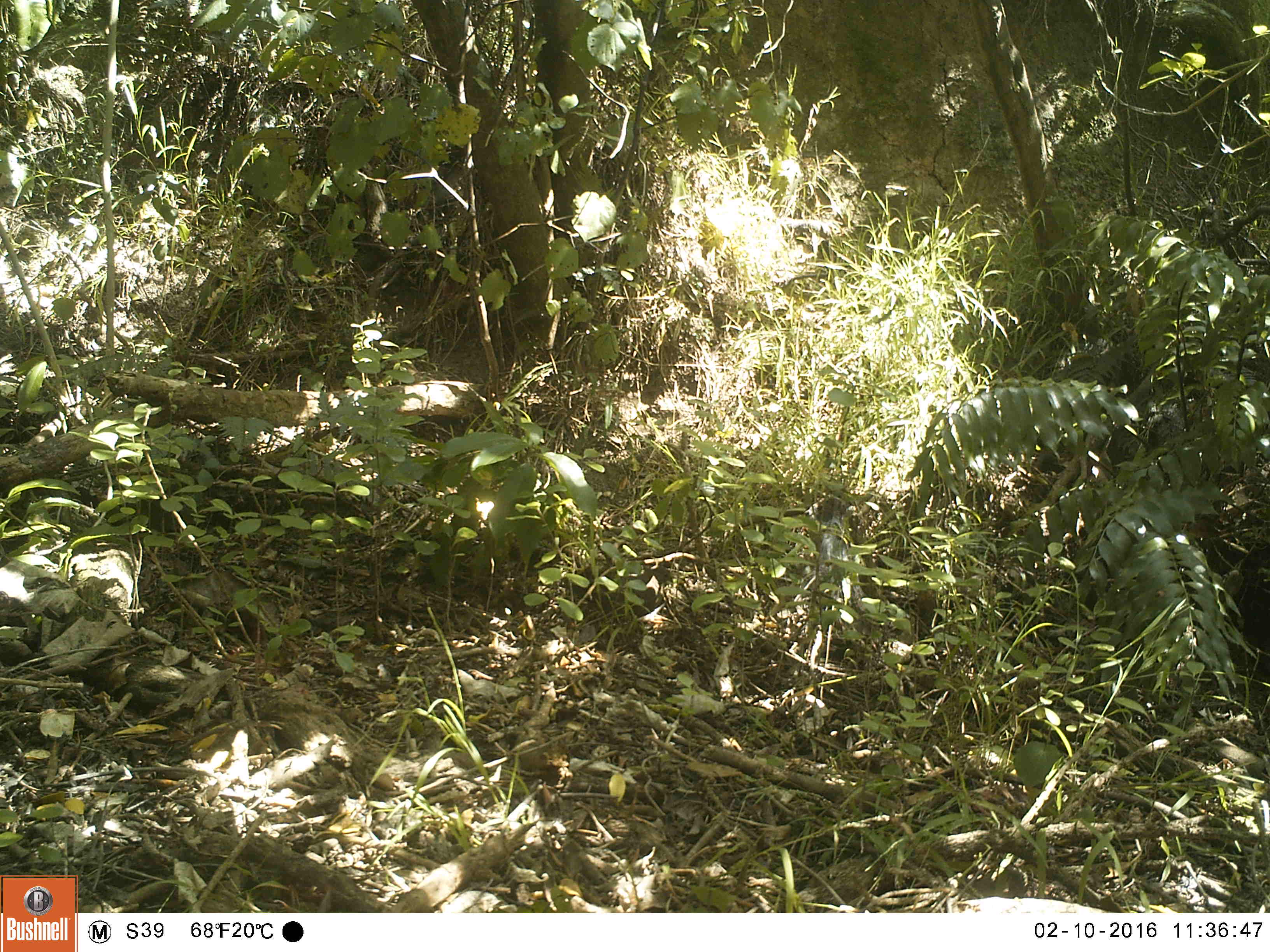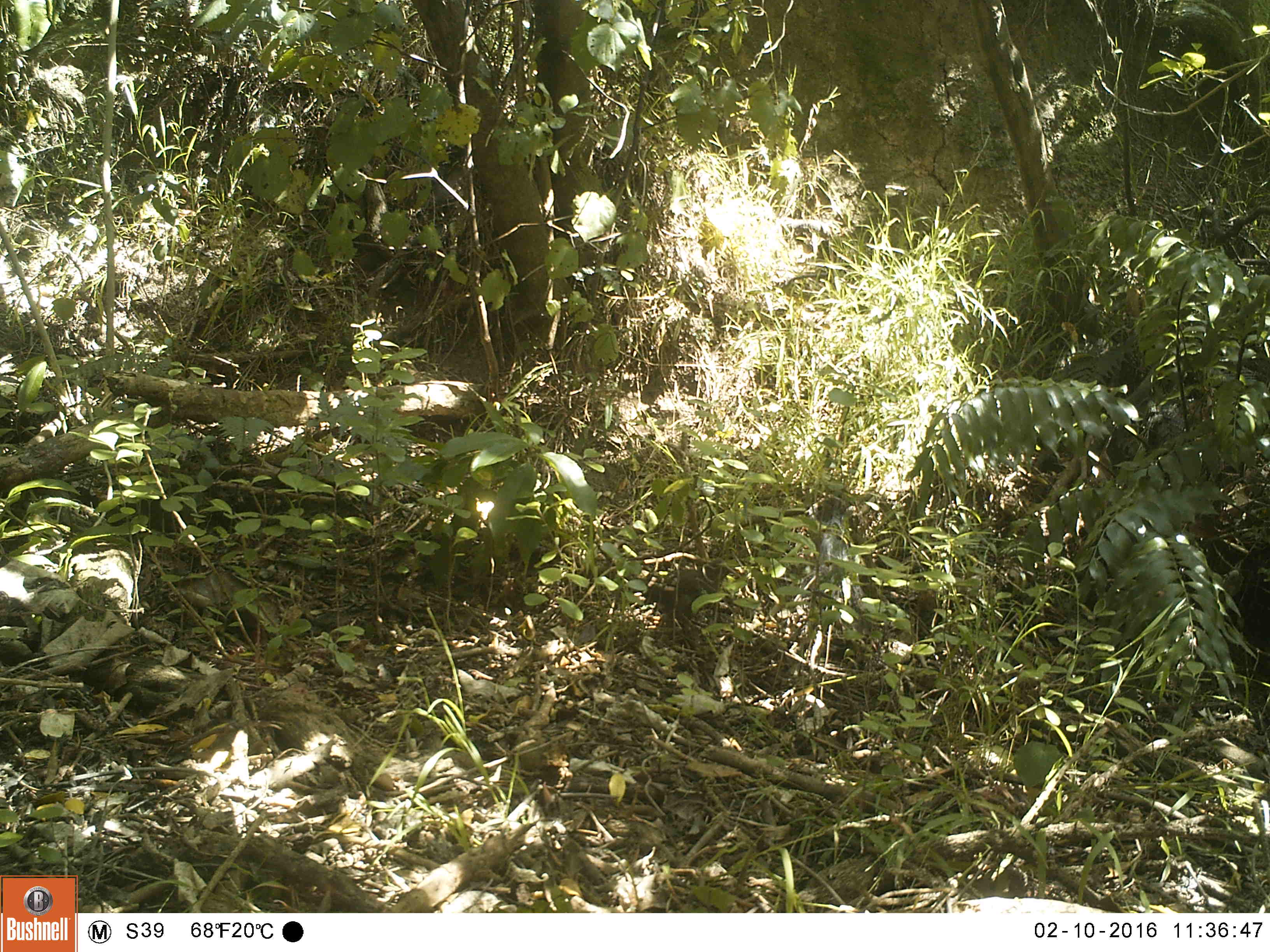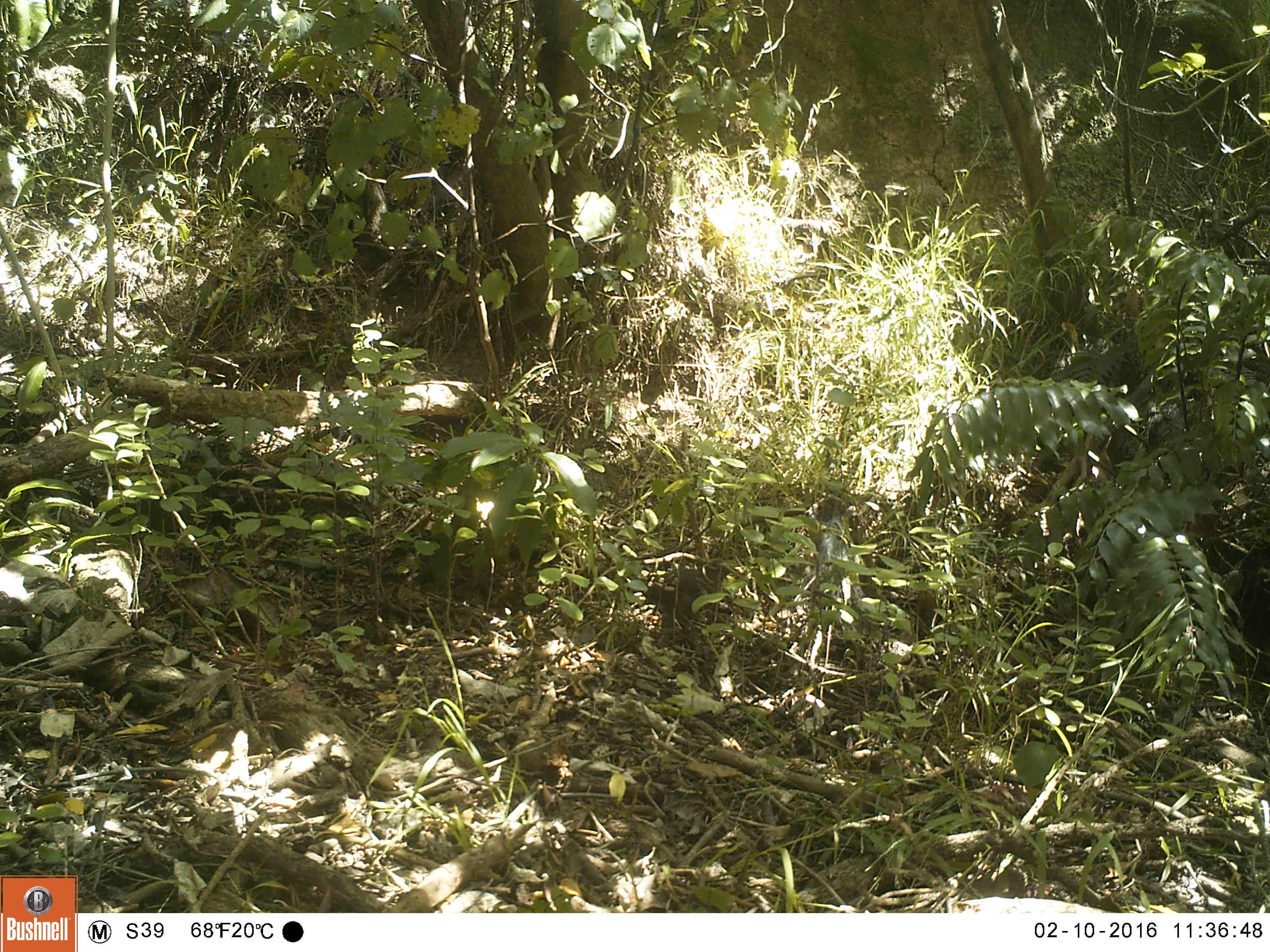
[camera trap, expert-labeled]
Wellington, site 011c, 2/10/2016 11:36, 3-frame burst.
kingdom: Animalia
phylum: Chordata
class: Aves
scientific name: Aves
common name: bird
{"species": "bird (Aves)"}